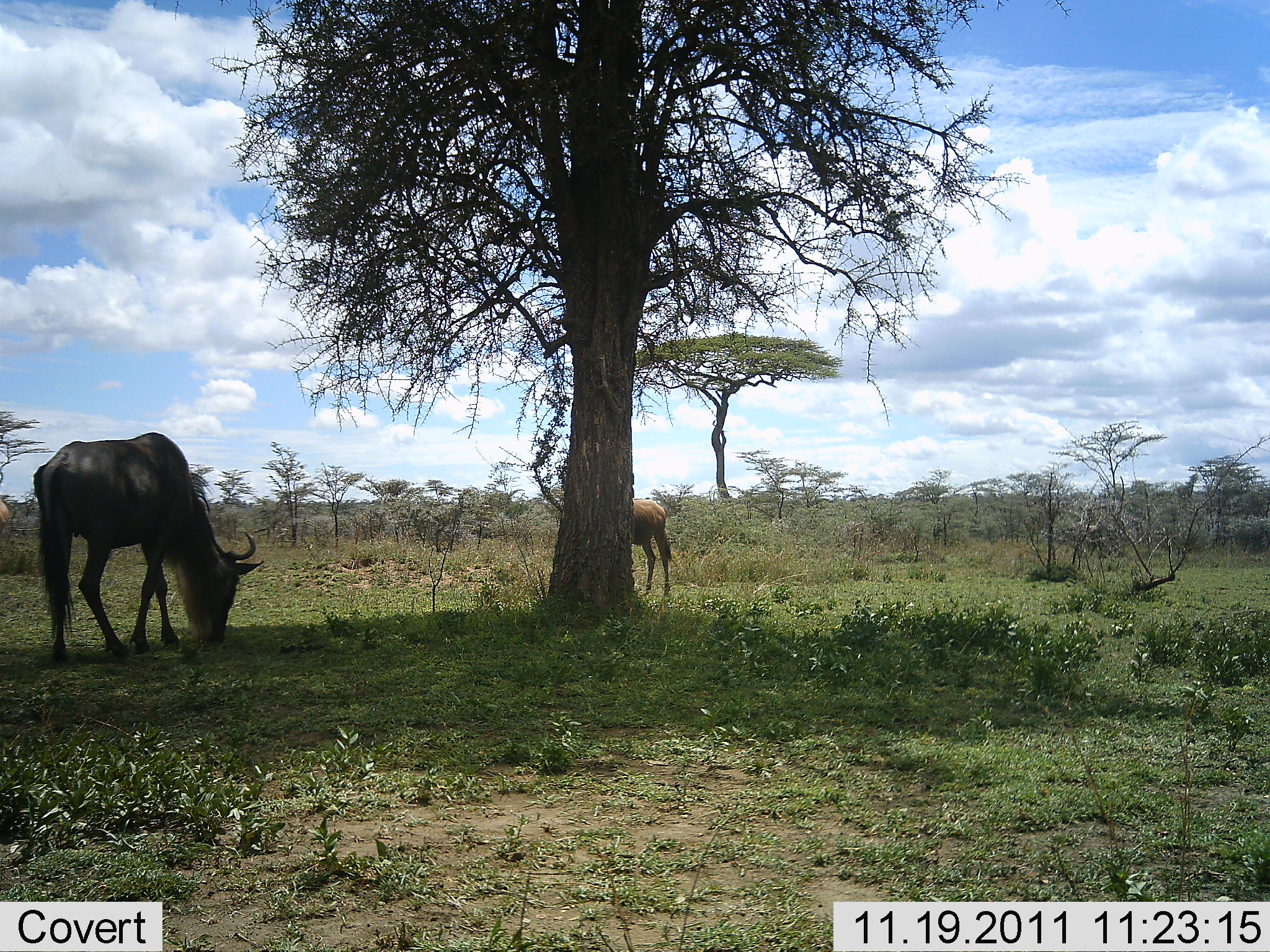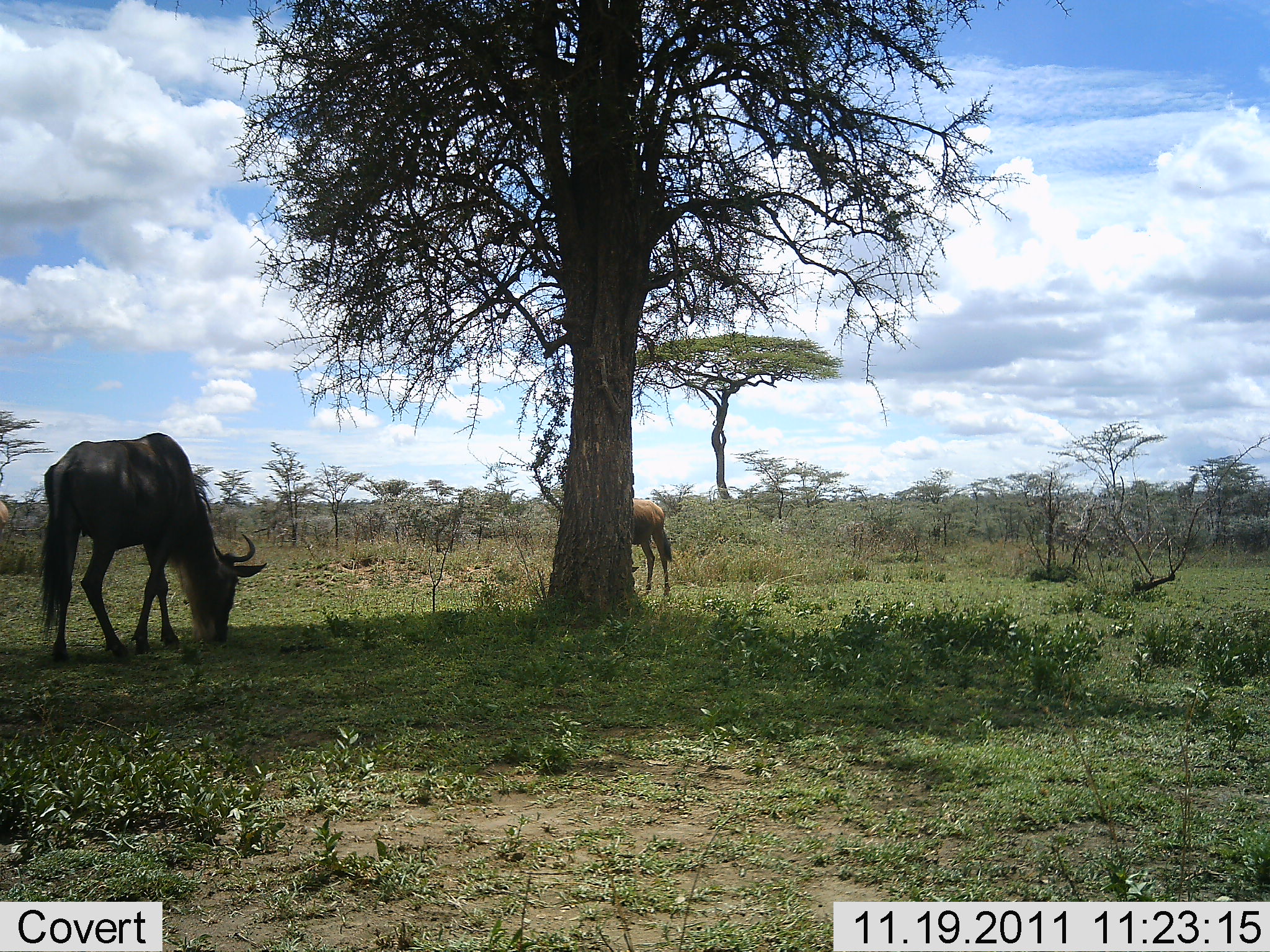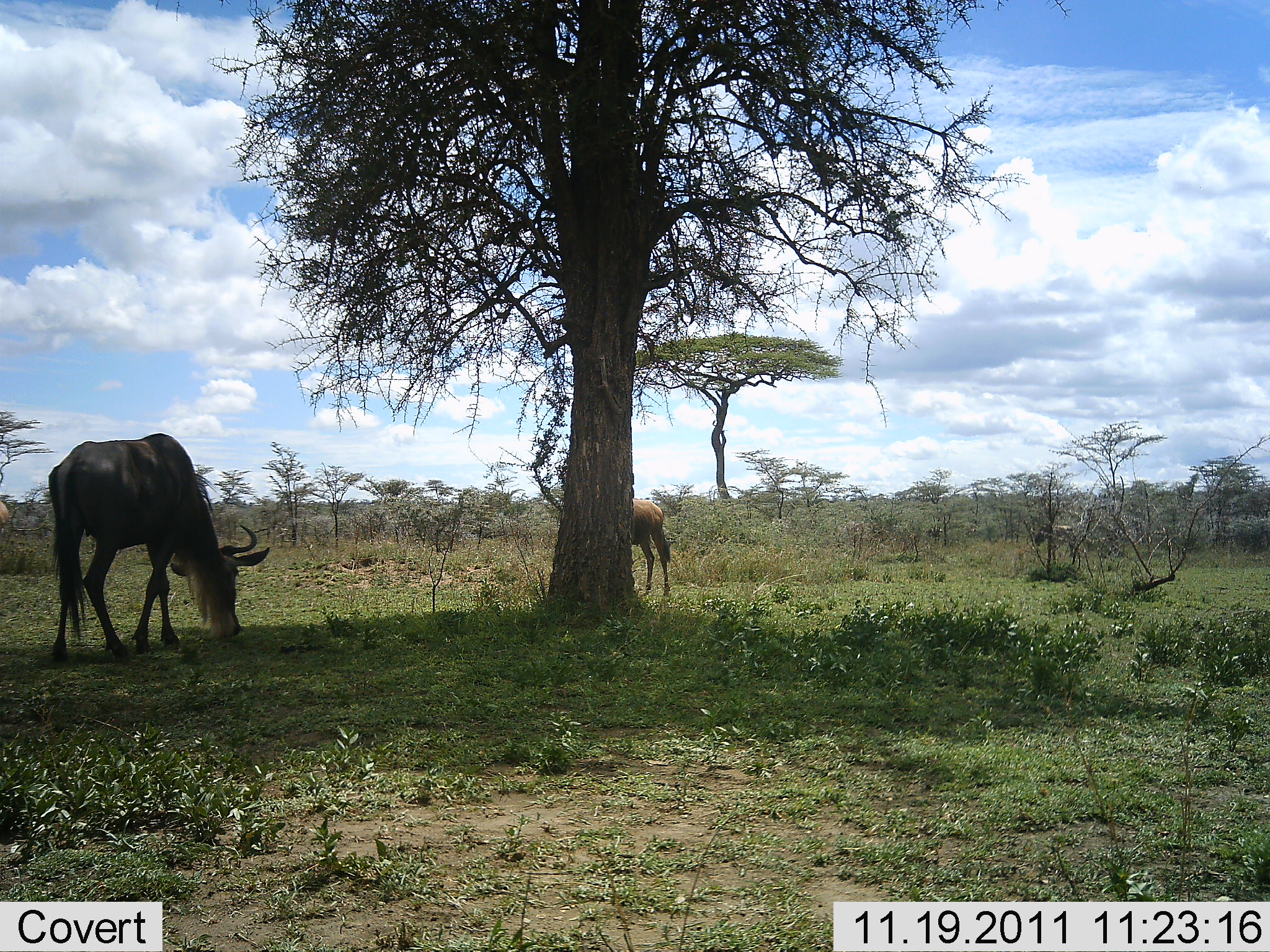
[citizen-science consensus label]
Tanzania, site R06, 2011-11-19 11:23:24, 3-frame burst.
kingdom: Animalia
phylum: Chordata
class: Mammalia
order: Artiodactyla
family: Bovidae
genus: Connochaetes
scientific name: Connochaetes taurinus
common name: blue wildebeest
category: wildebeest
Wildebeest (blue wildebeest) (Connochaetes taurinus), count 2. Behavior (volunteer vote fractions): standing 50%, resting 0%, moving 25%, interacting 0%. Young present (vote fraction): 8%. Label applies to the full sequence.